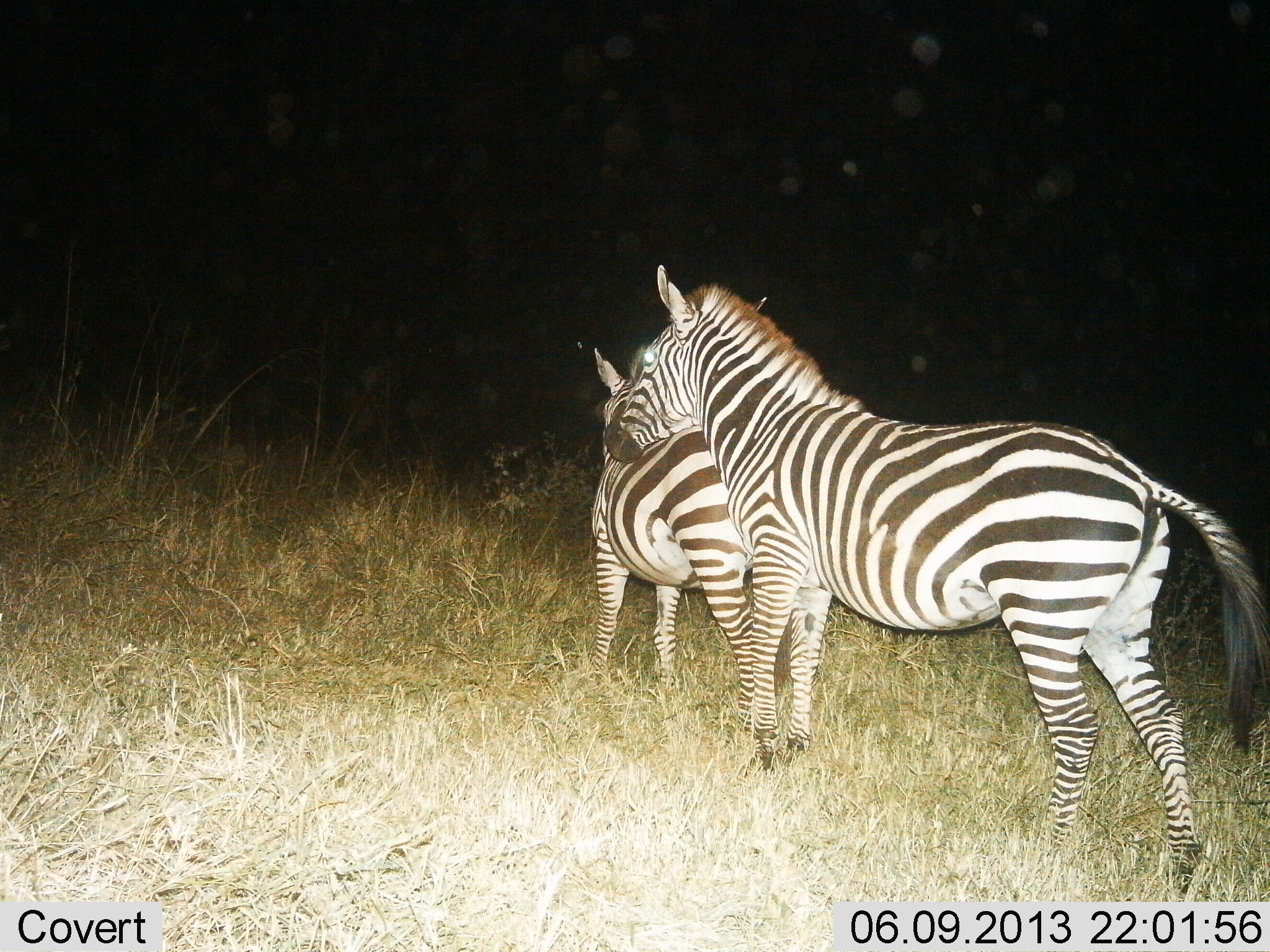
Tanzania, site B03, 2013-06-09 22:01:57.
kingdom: Animalia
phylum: Chordata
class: Mammalia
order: Perissodactyla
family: Equidae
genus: Equus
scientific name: Equus quagga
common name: plains zebra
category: zebra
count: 2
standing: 81%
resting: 5%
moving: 14%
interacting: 29%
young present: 5%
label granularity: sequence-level